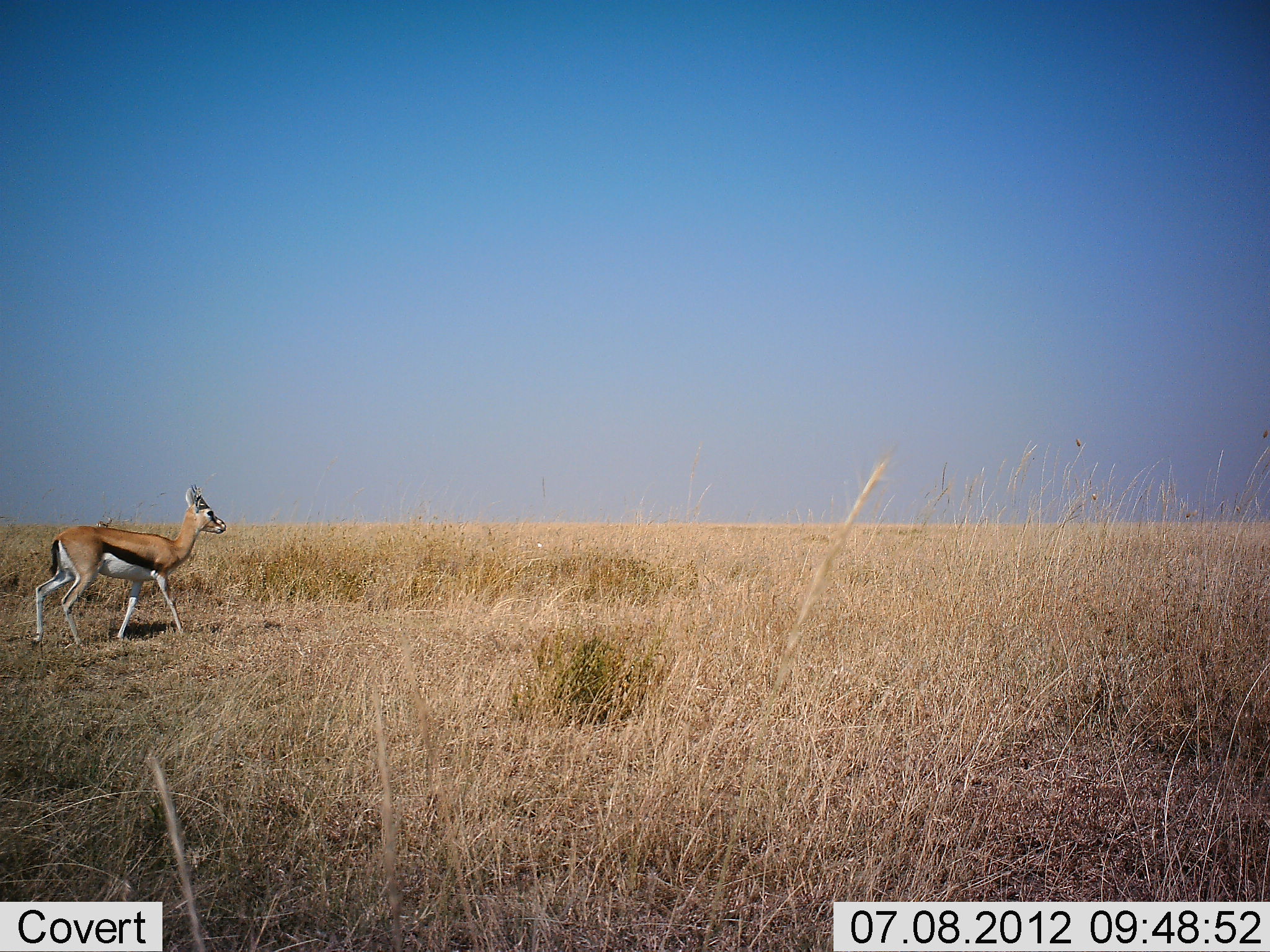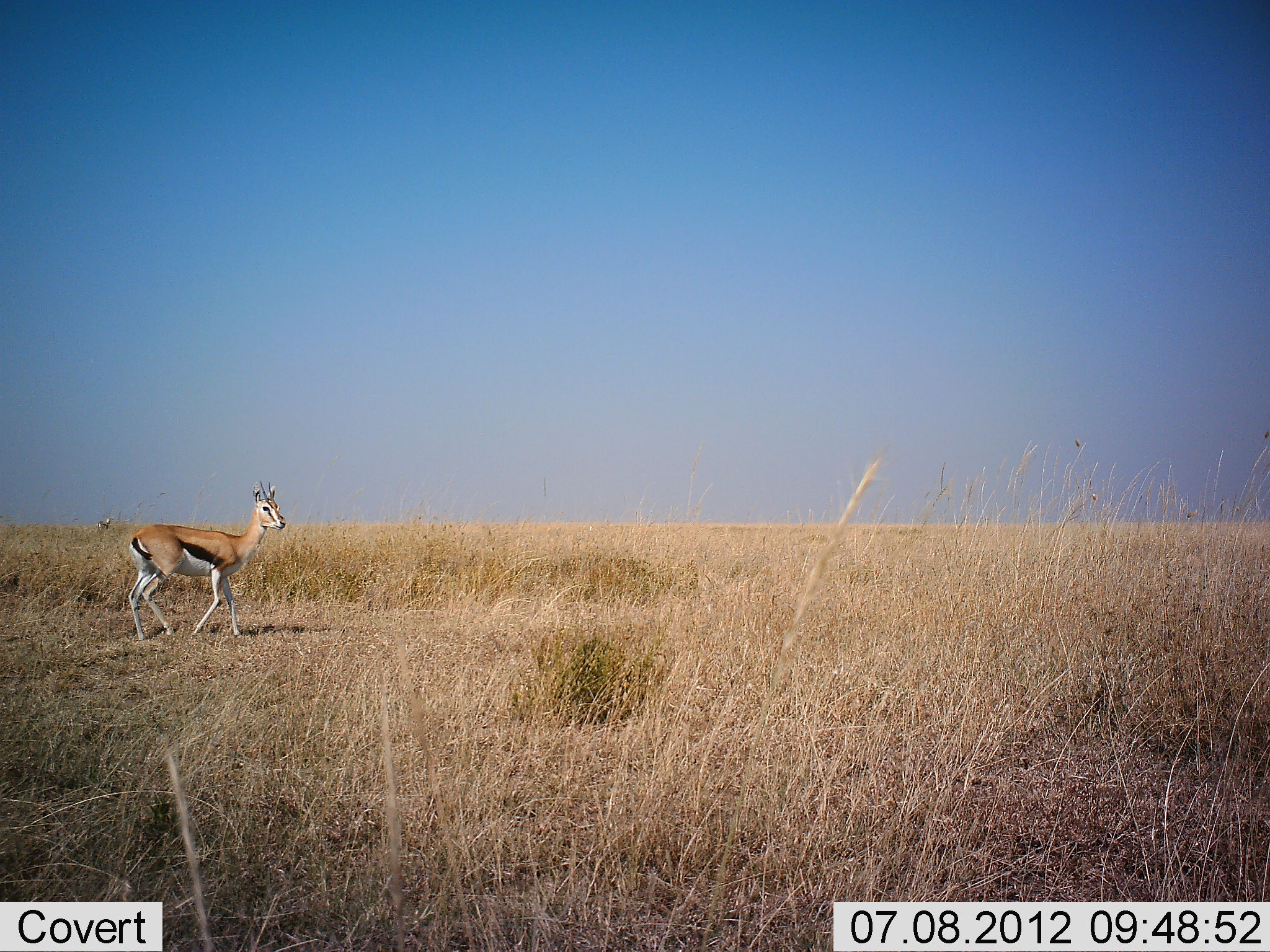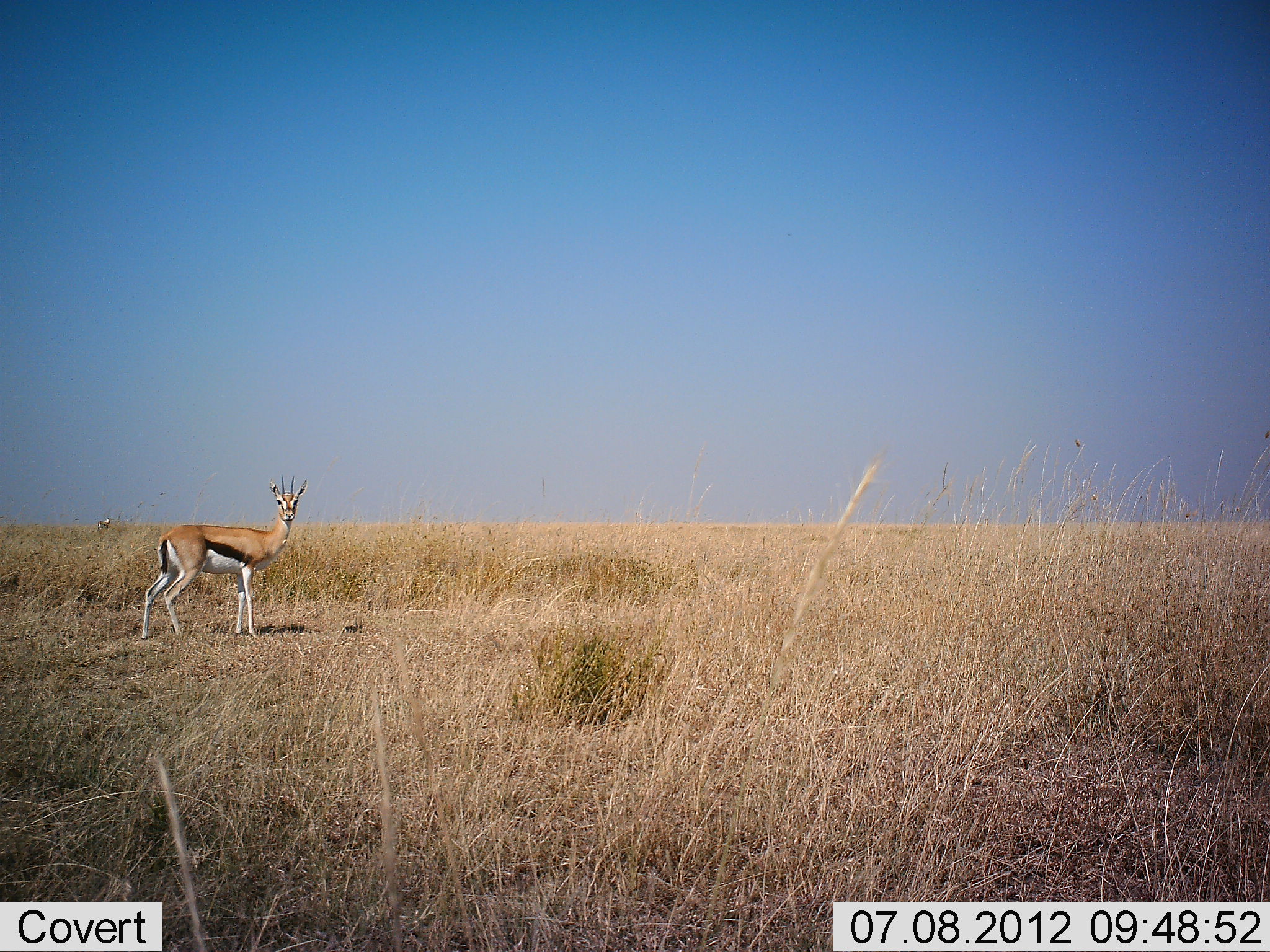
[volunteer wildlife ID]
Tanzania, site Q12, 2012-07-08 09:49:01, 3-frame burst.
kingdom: Animalia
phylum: Chordata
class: Mammalia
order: Artiodactyla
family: Bovidae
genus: Eudorcas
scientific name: Eudorcas thomsonii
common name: thomson's gazelle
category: gazellethomsons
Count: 1.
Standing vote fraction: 50%.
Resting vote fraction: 0%.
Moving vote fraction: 90%.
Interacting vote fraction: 0%.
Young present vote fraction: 0%.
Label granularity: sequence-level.